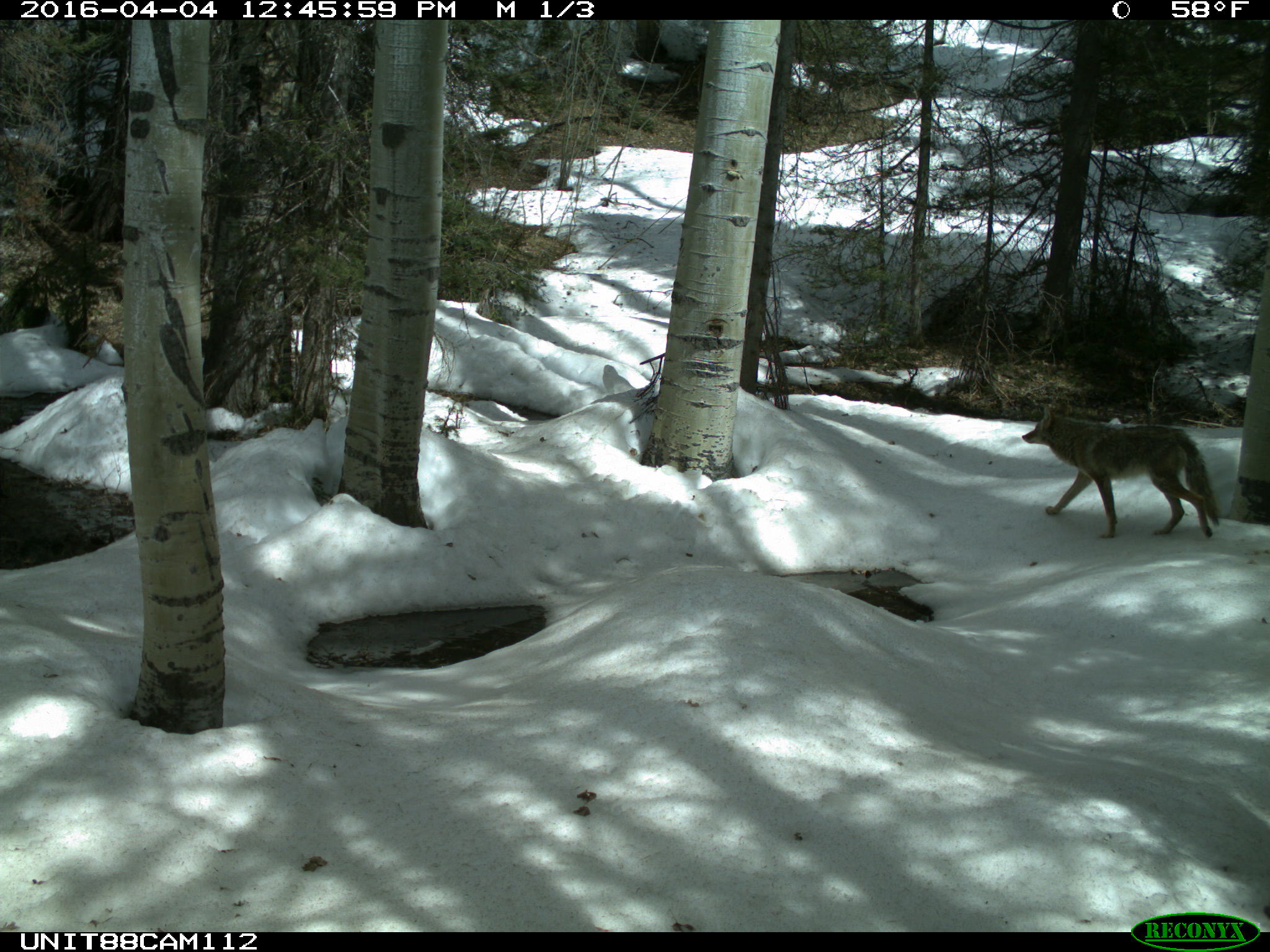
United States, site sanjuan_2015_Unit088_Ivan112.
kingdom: Animalia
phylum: Chordata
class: Mammalia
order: Carnivora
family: Canidae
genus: Canis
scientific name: Canis latrans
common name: coyote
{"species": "Canis latrans (coyote)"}